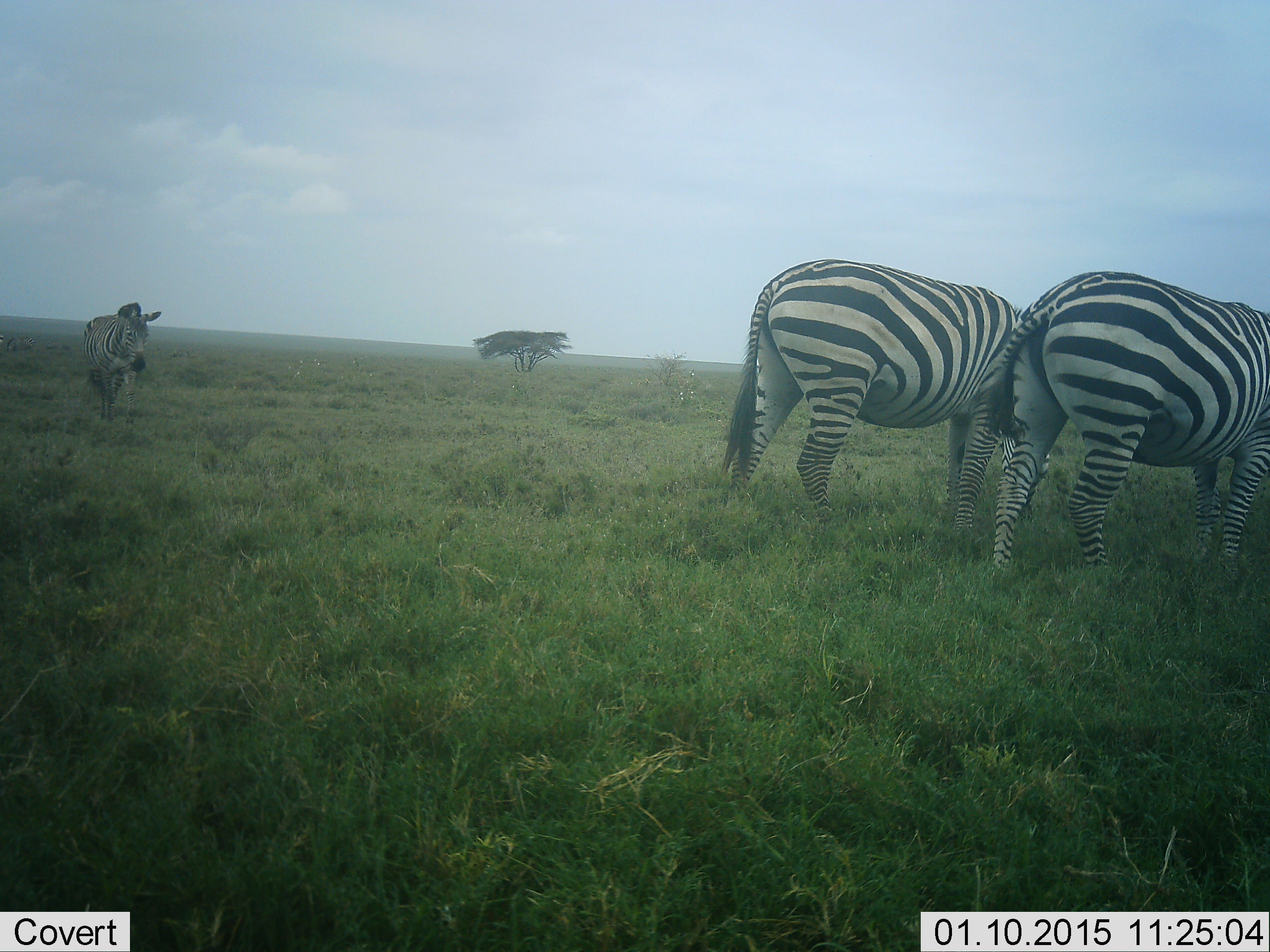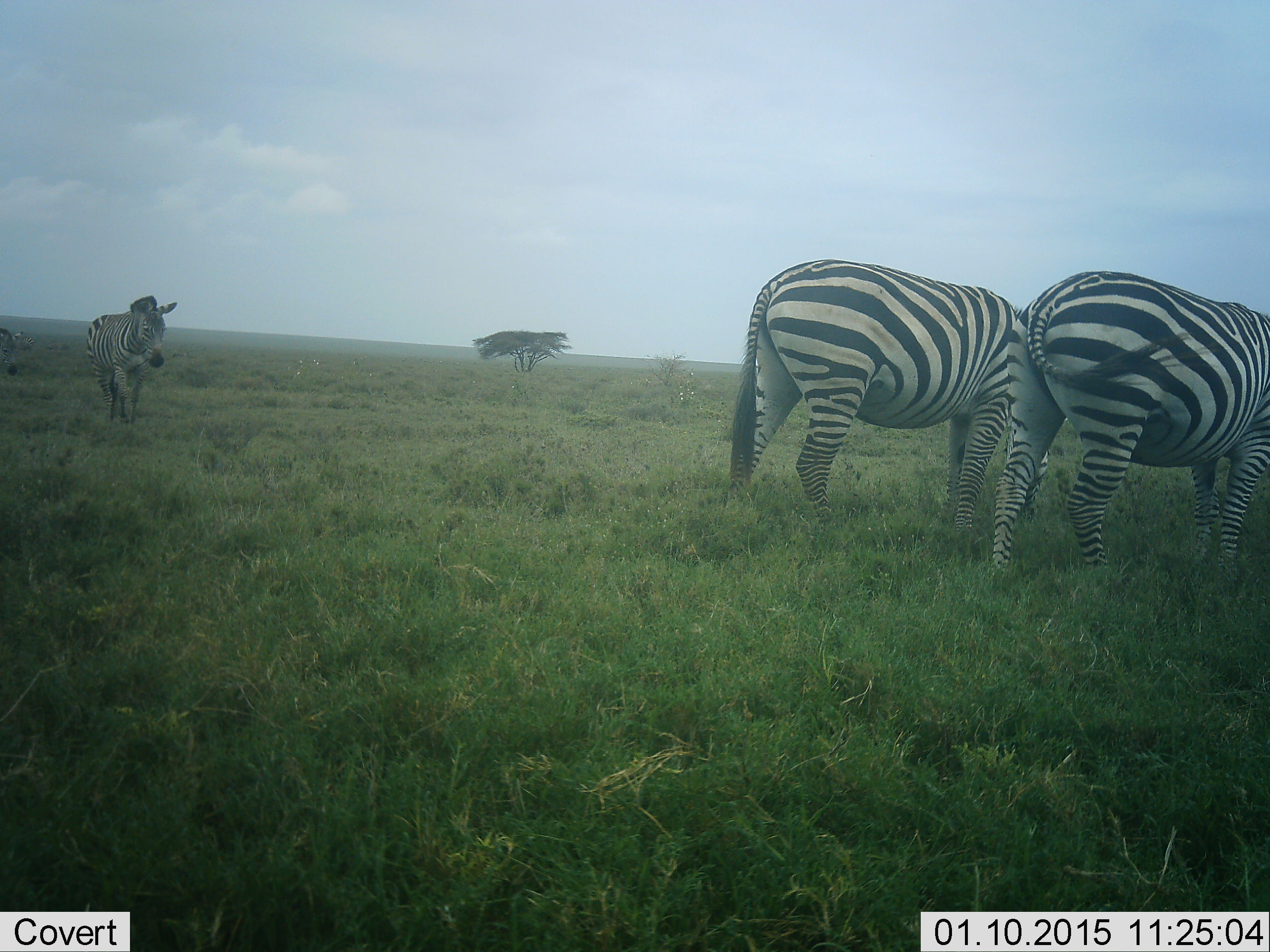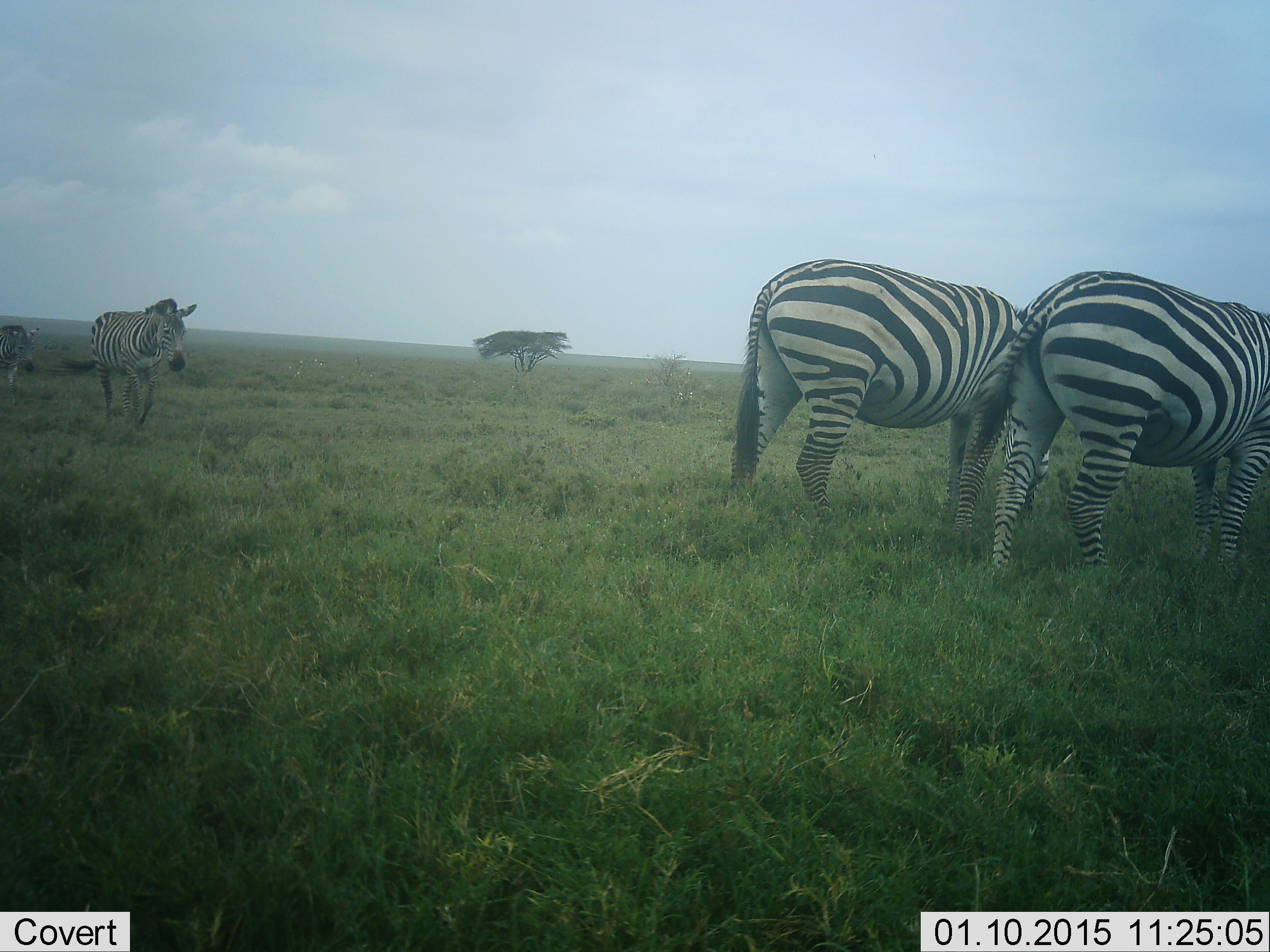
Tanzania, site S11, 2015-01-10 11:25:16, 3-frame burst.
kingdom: Animalia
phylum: Chordata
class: Mammalia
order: Perissodactyla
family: Equidae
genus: Equus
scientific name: Equus quagga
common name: plains zebra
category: zebra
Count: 4.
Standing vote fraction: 60%.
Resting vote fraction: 0%.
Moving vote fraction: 70%.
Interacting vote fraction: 0%.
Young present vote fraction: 0%.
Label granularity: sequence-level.